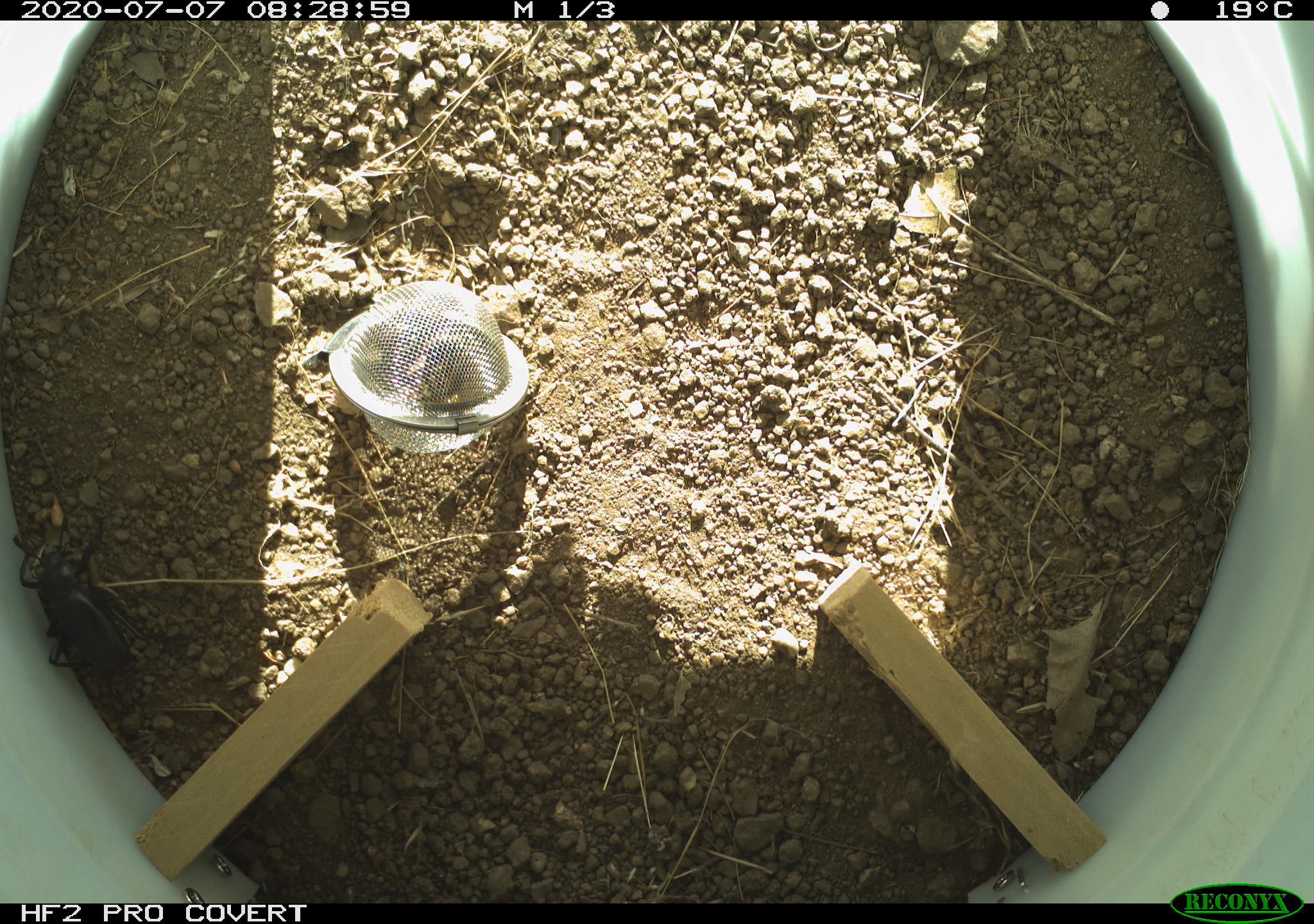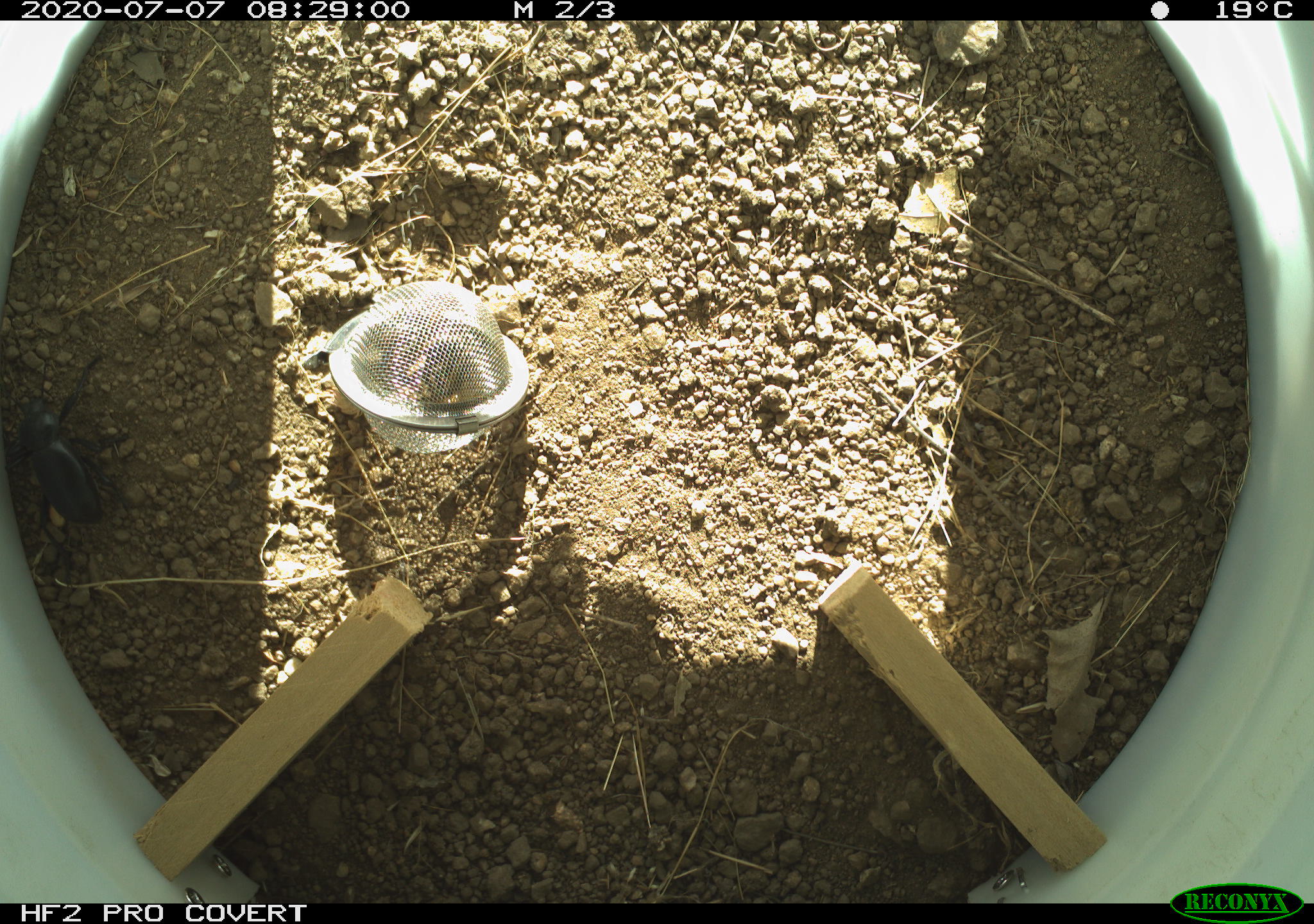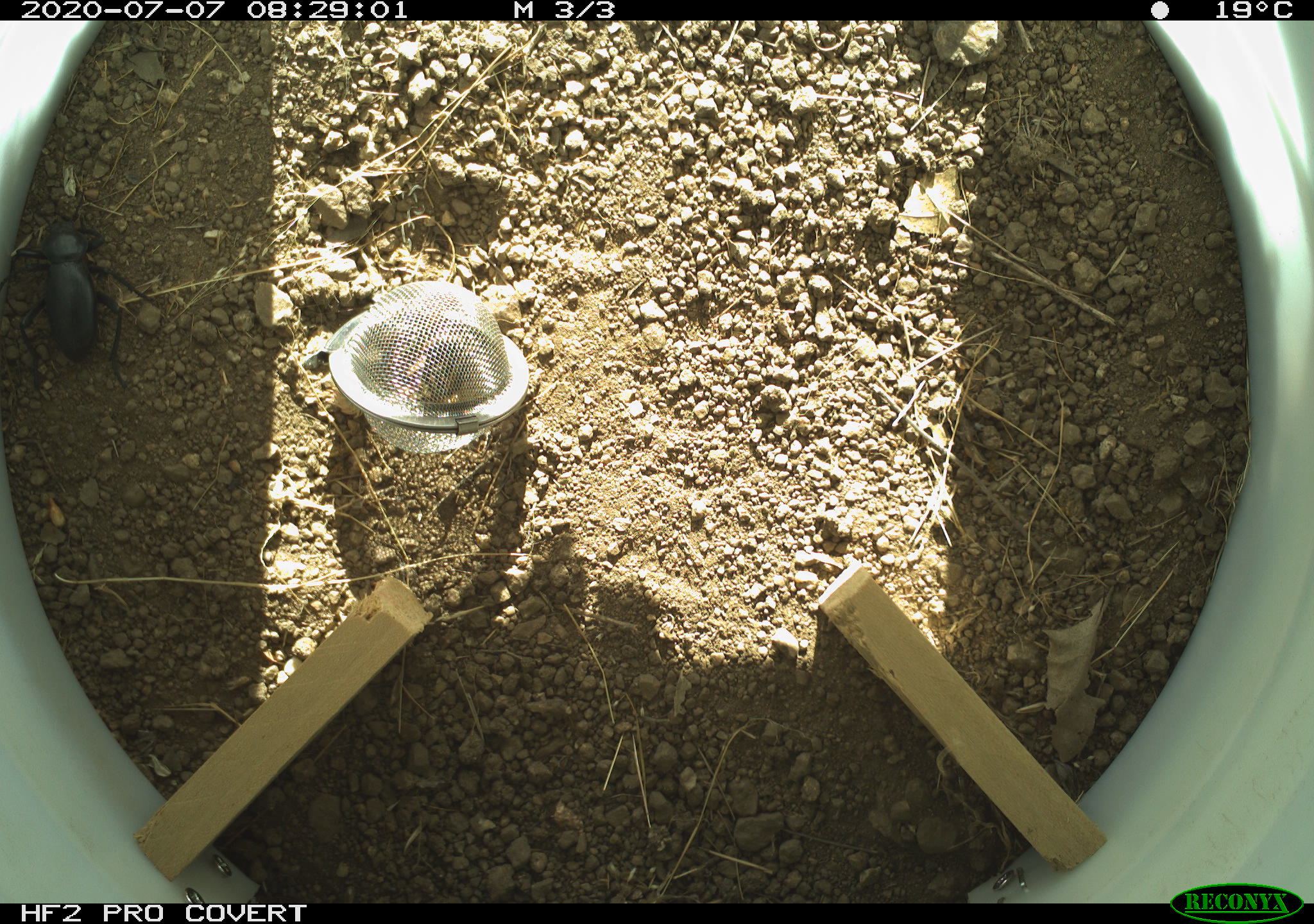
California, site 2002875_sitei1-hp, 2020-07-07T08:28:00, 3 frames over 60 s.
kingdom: Animalia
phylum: Arthropoda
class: Insecta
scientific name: Insecta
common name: insect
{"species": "insect (Insecta)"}